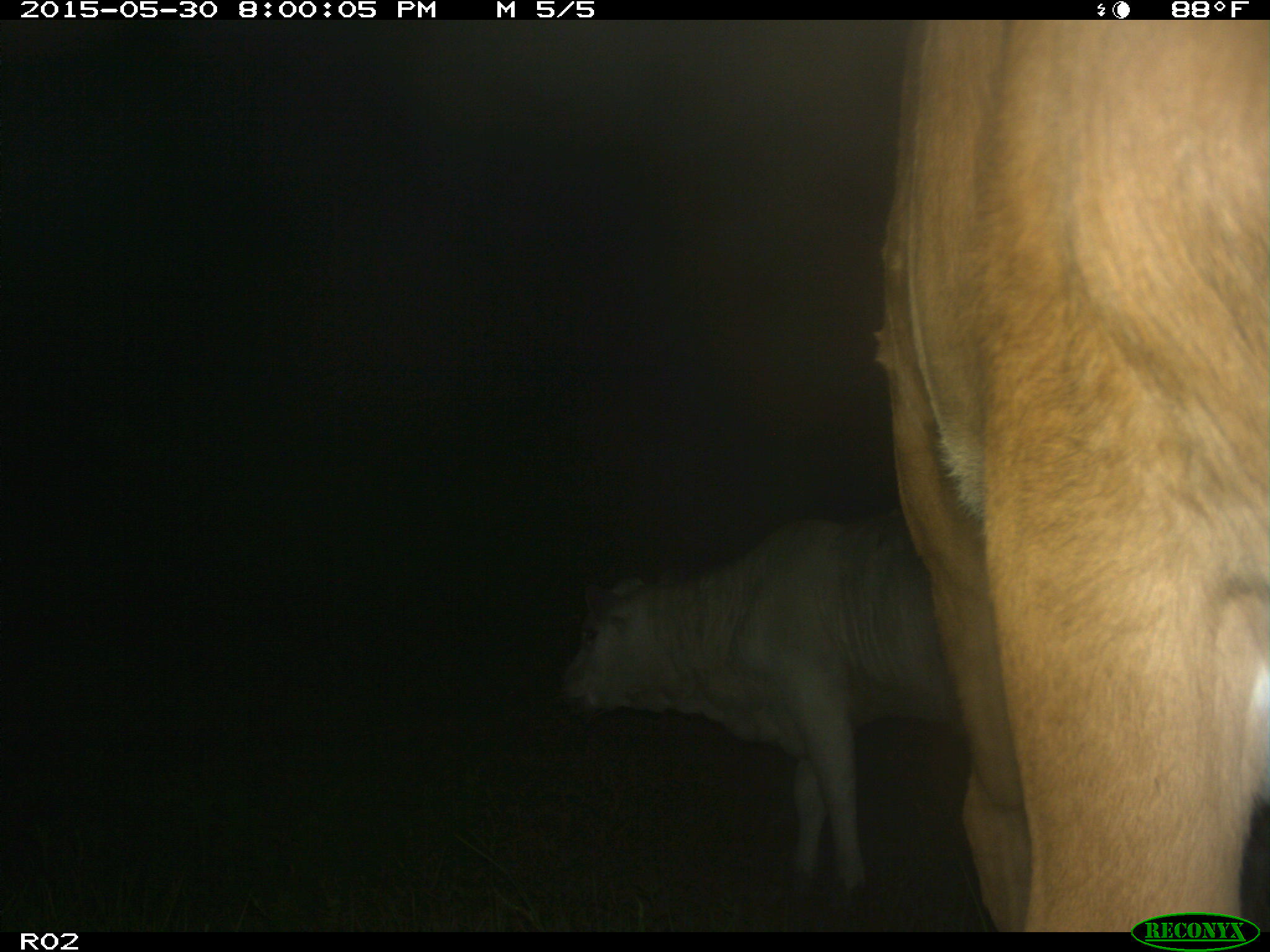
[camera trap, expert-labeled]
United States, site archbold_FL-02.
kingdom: Animalia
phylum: Chordata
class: Mammalia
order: Artiodactyla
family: Bovidae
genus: Bos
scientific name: Bos taurus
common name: domestic cow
Bos taurus (domestic cow).